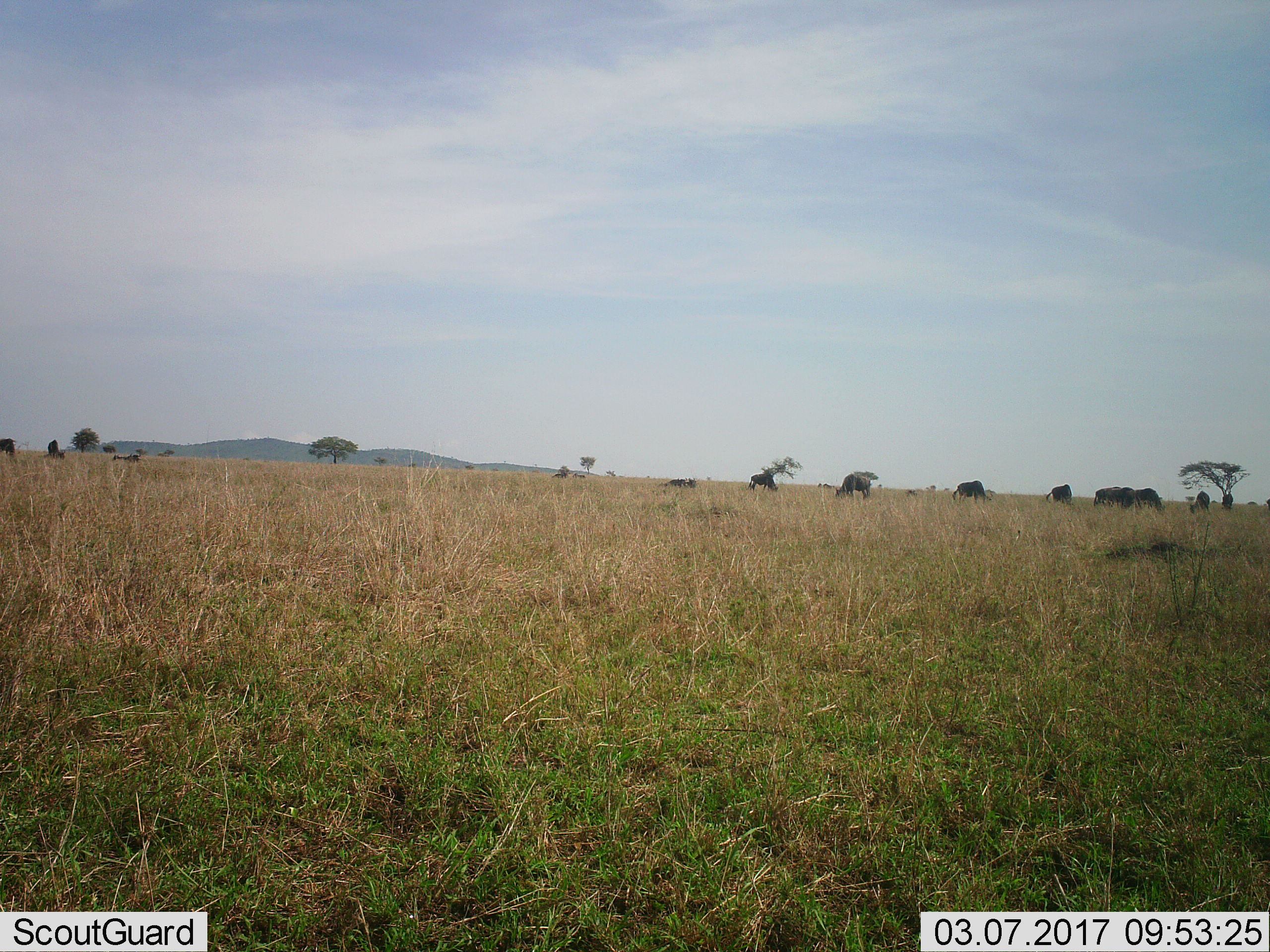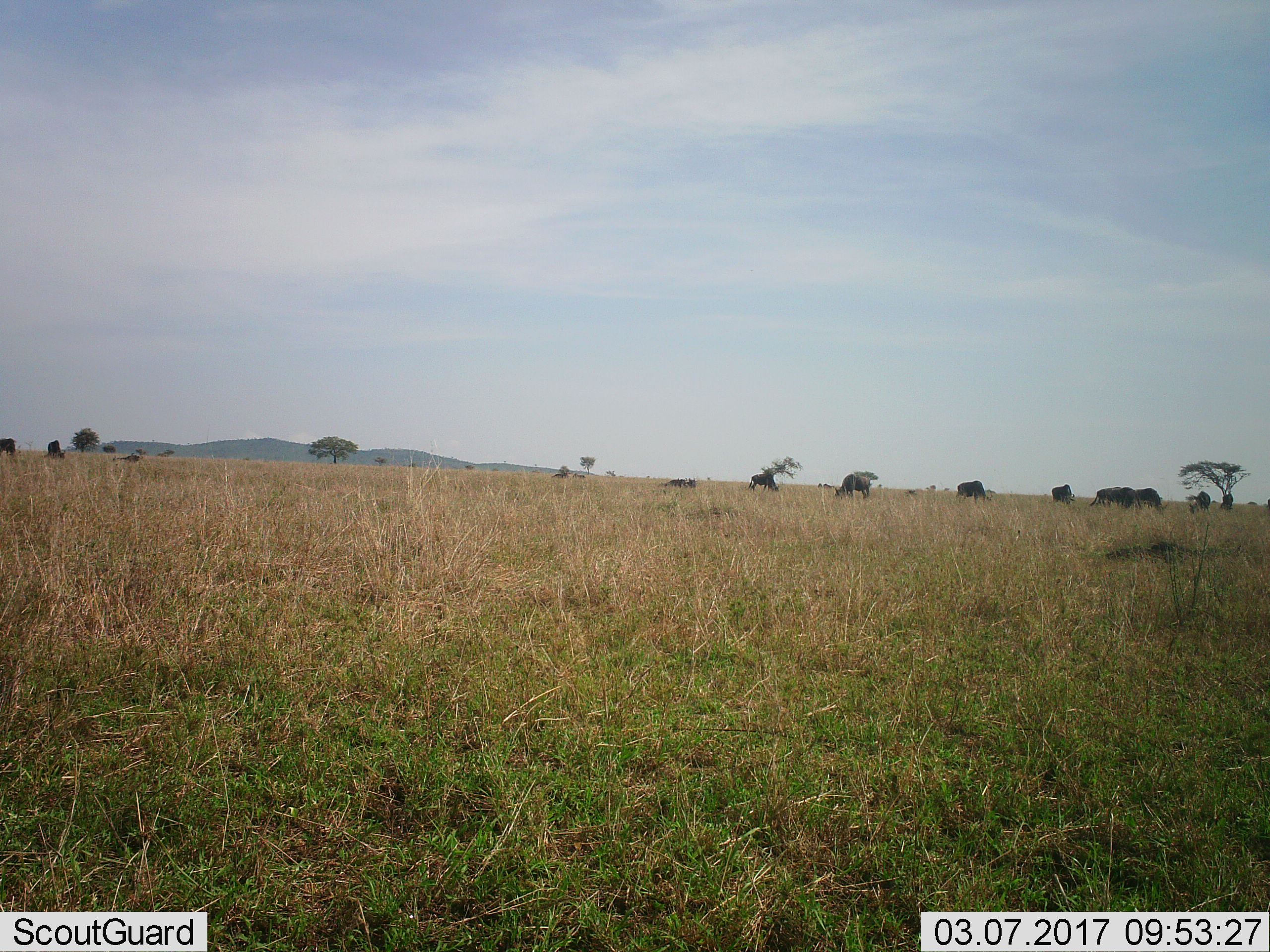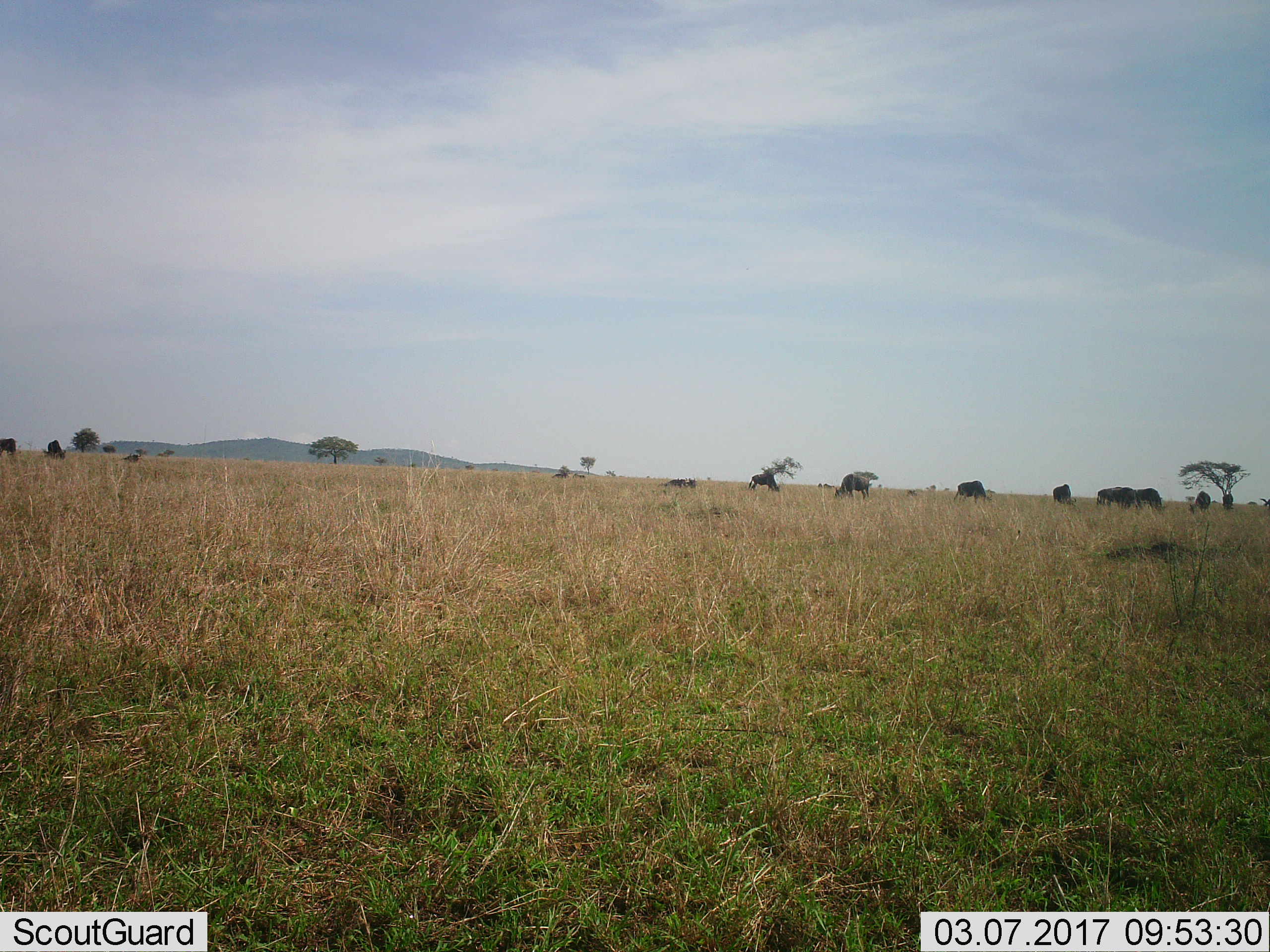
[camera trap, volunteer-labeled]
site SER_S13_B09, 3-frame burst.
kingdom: Animalia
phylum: Chordata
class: Mammalia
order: Artiodactyla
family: Bovidae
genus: Connochaetes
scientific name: Connochaetes taurinus taurinus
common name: blue wildebeest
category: wildebeestblue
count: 11-50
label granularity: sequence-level